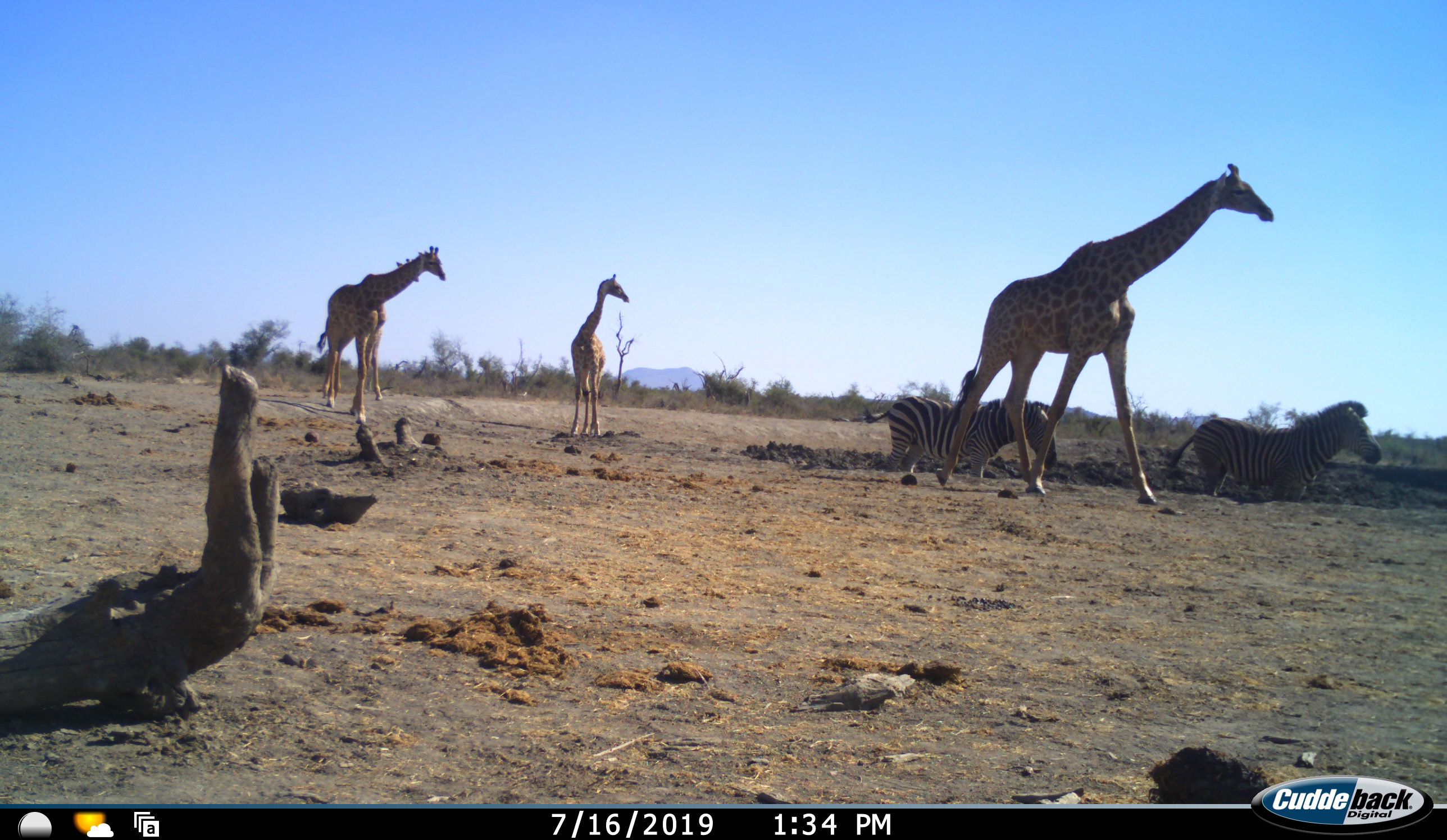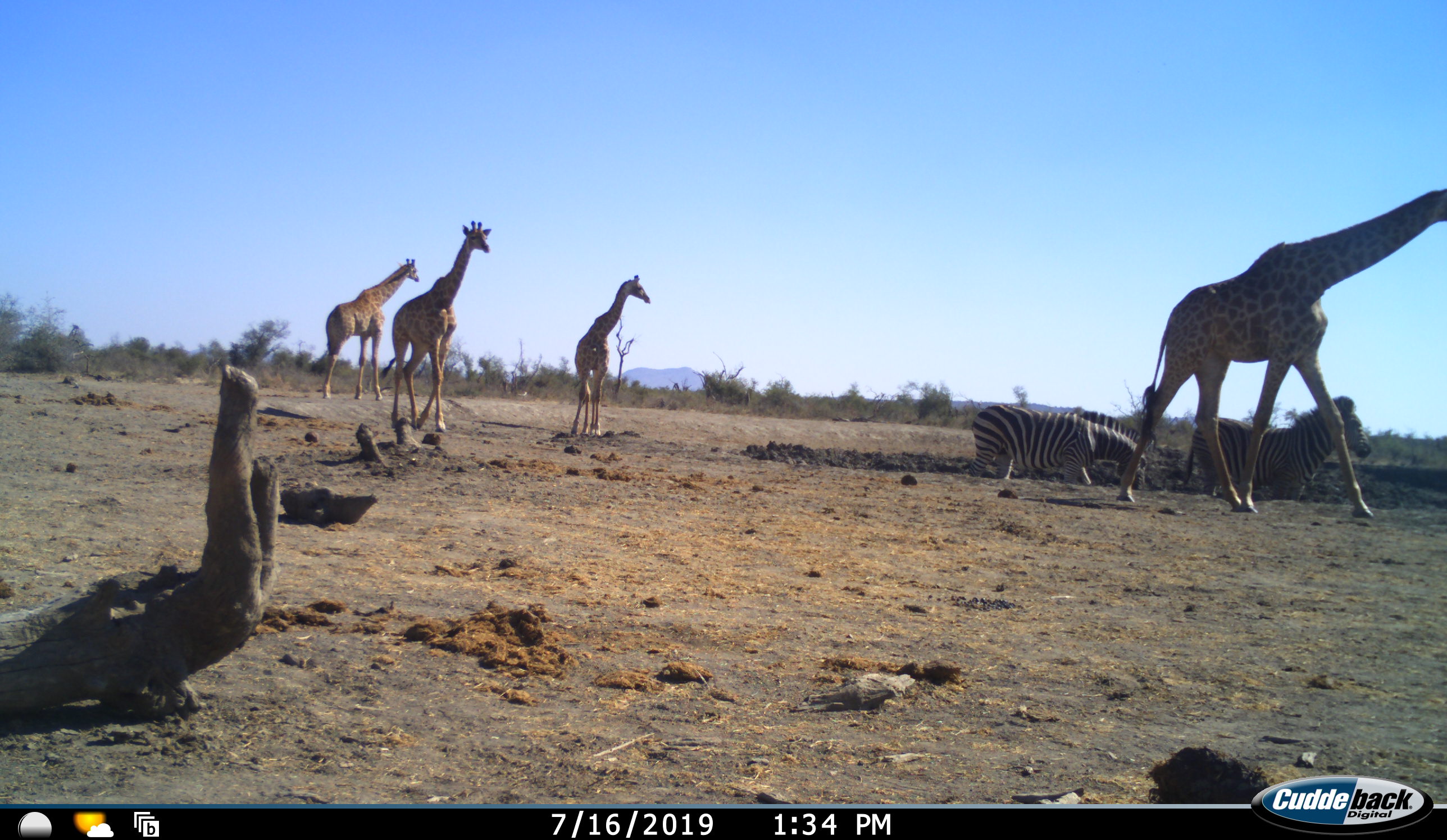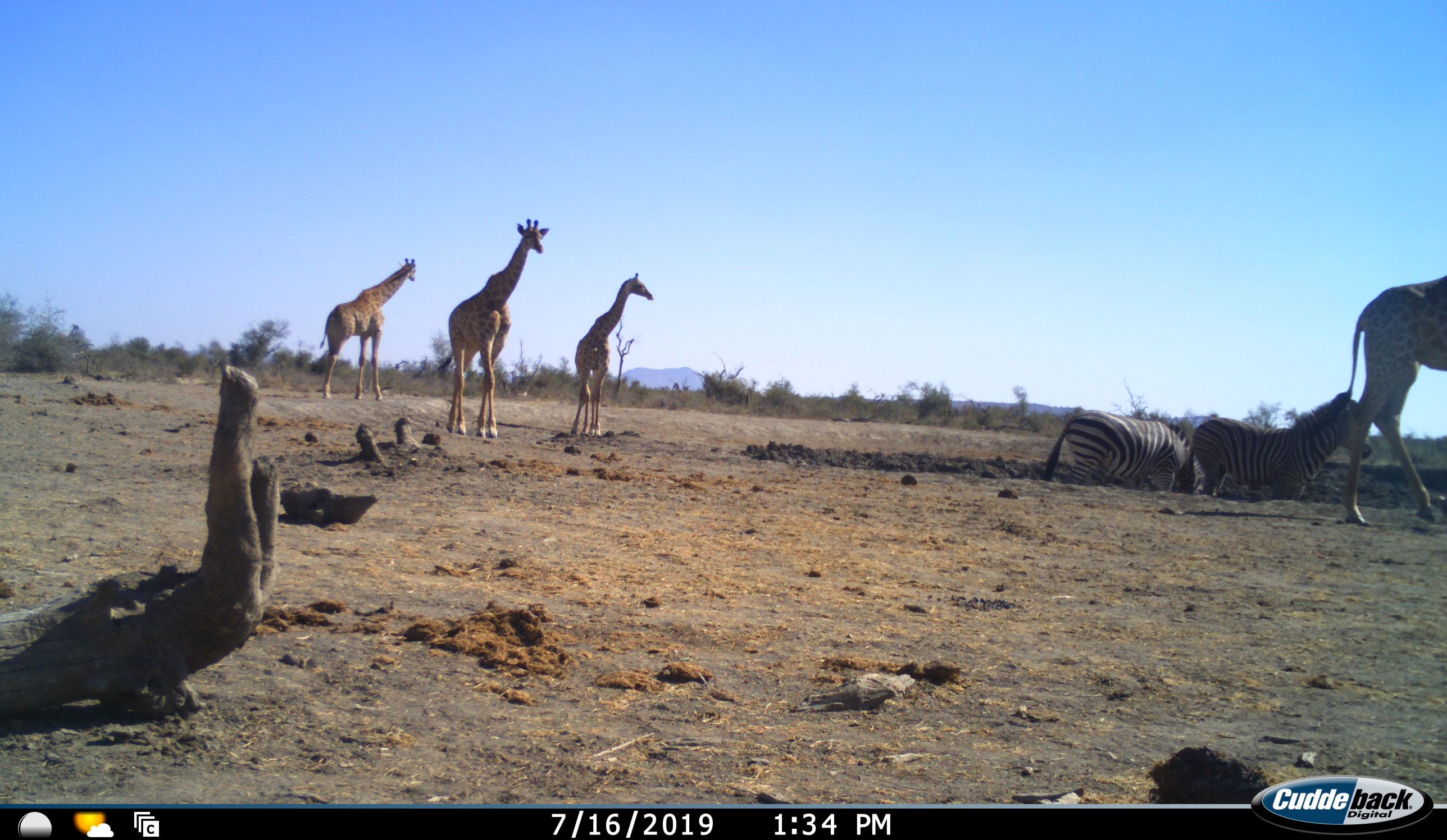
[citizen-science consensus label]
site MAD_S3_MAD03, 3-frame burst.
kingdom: Animalia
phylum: Chordata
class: Mammalia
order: Artiodactyla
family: Giraffidae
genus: Giraffa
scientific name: Giraffa camelopardalis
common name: giraffe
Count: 4.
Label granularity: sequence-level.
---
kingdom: Animalia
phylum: Chordata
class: Mammalia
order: Perissodactyla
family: Equidae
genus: Equus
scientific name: Equus quagga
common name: plains zebra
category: zebraplains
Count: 2.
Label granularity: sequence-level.